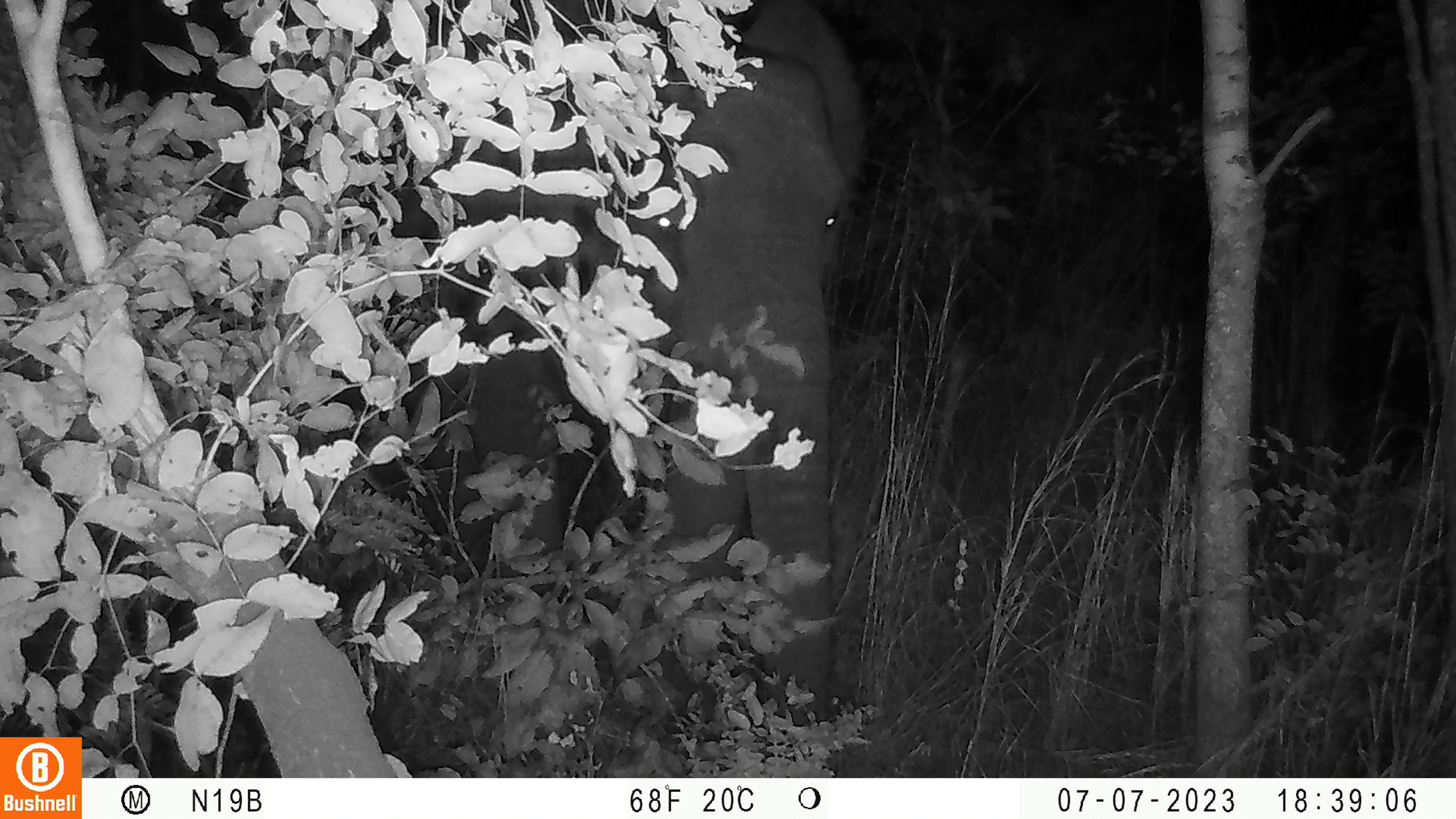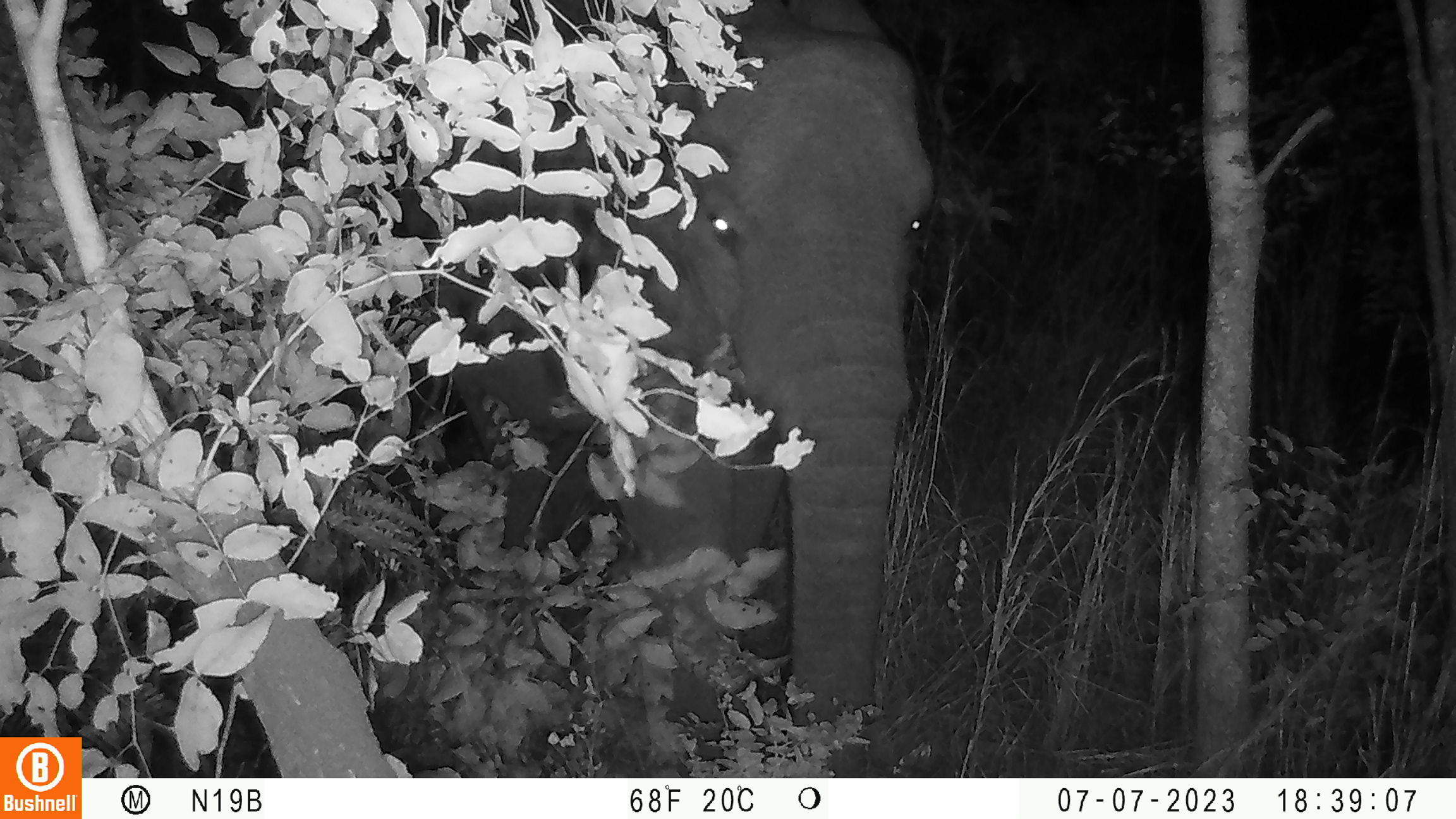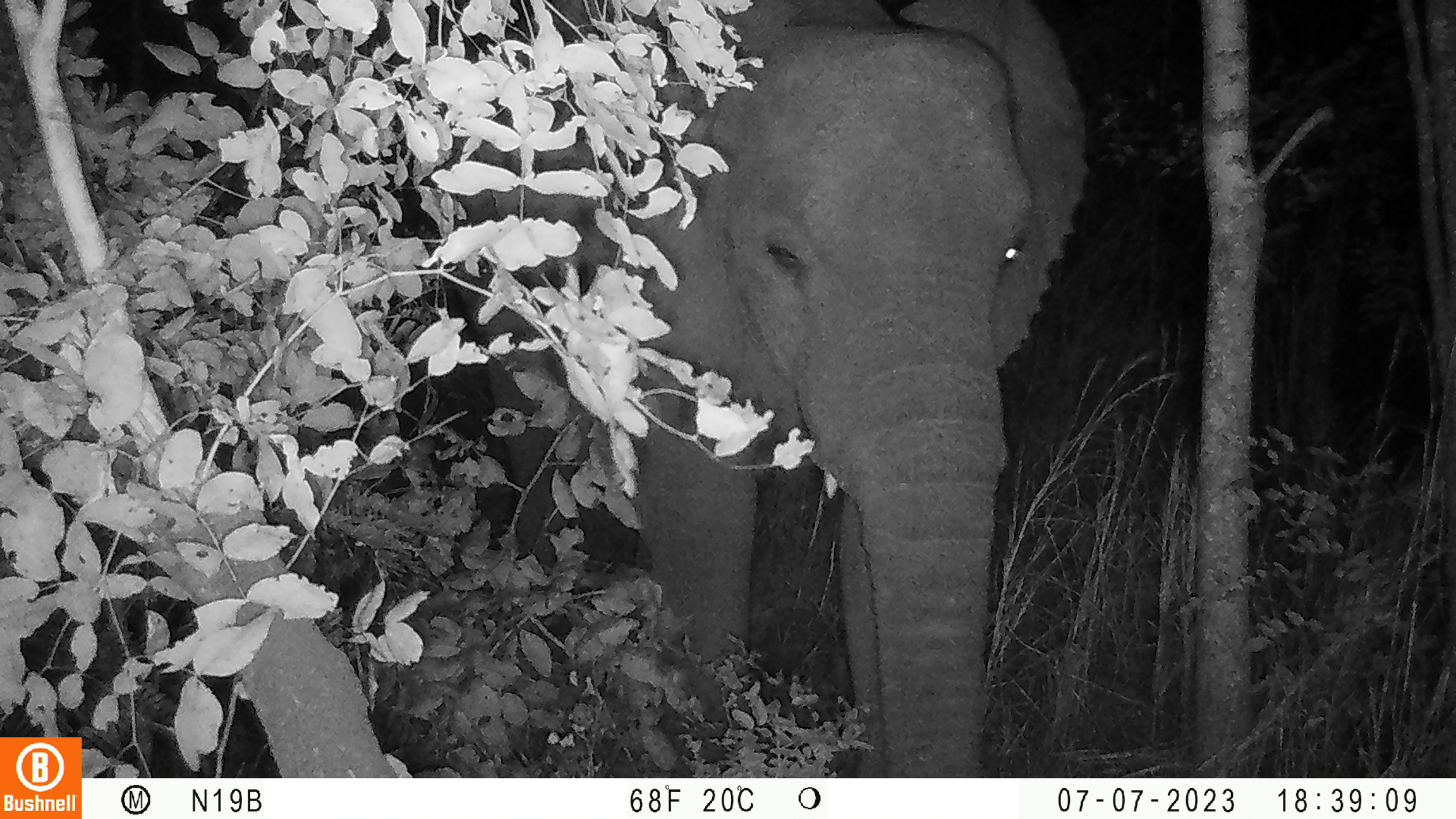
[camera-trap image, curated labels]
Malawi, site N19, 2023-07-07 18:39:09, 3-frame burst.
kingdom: Animalia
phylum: Chordata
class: Mammalia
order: Proboscidea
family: Elephantidae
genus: Loxodonta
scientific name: Loxodonta africana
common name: african savanna elephant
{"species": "african savanna elephant (Loxodonta africana)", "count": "1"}